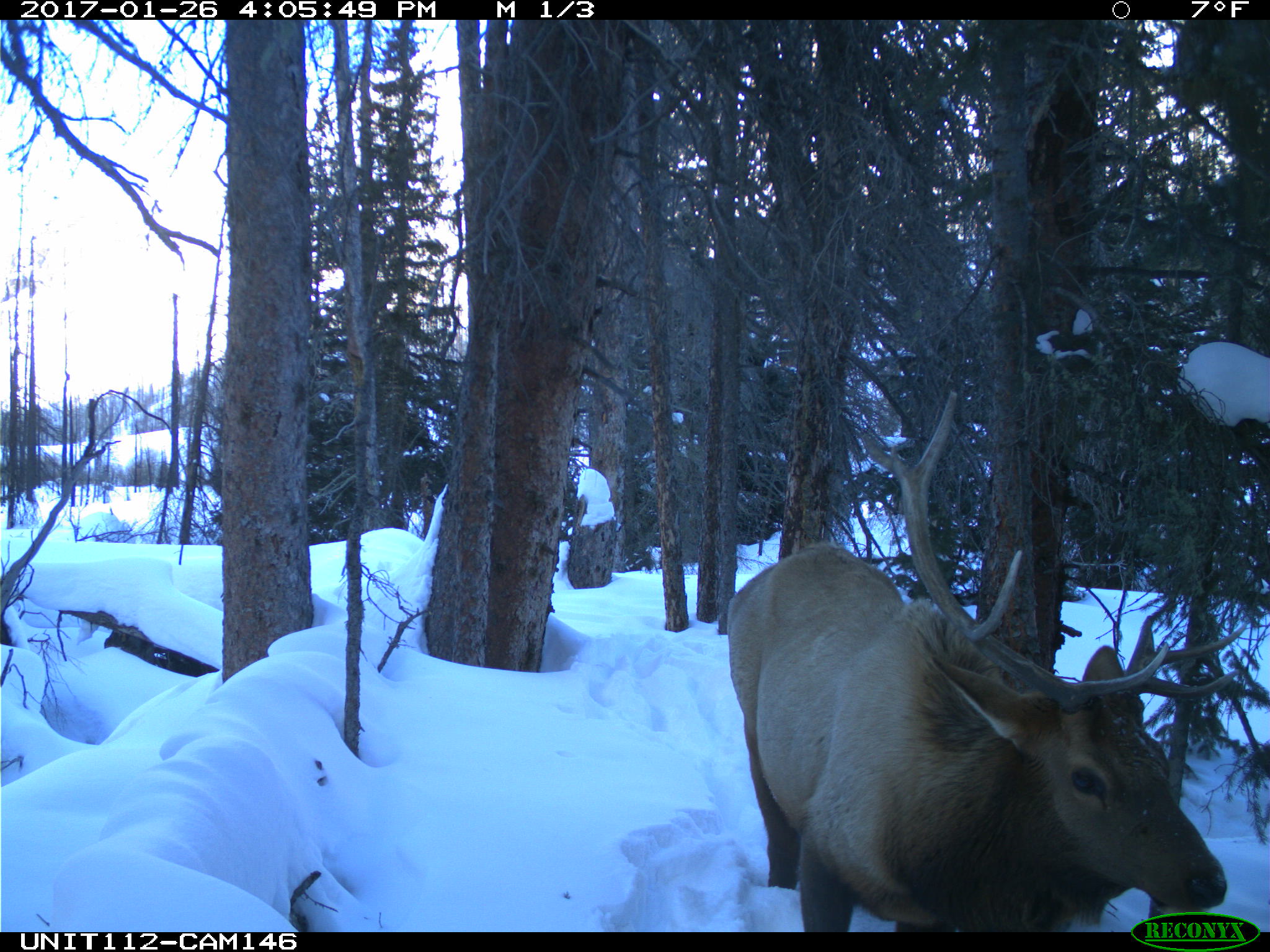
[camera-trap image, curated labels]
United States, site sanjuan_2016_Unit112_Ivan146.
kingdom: Animalia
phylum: Chordata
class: Mammalia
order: Artiodactyla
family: Cervidae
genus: Cervus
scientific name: Cervus elaphus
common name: red deer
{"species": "Cervus elaphus (red deer)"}